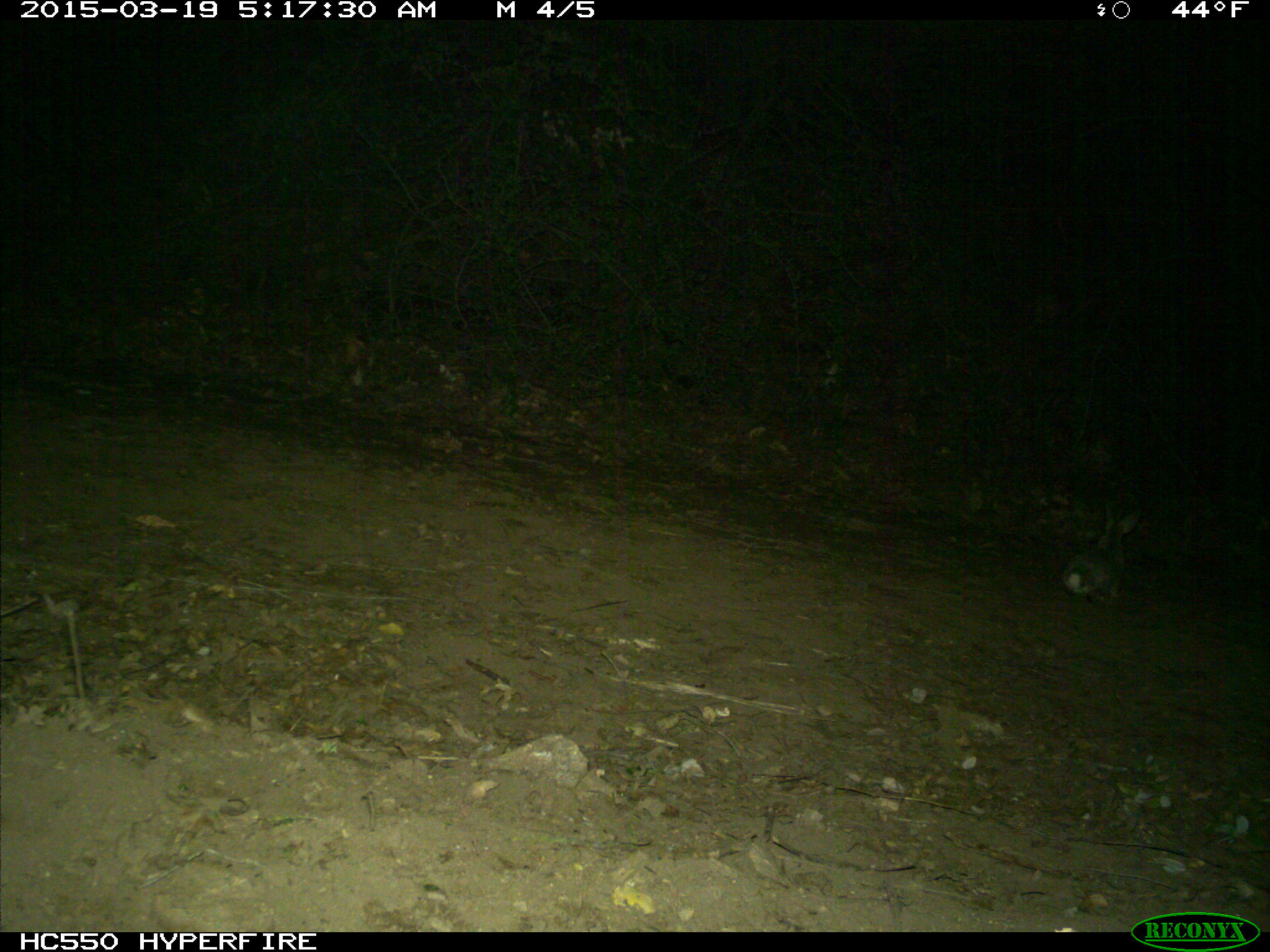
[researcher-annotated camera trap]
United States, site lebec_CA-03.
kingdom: Animalia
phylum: Chordata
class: Mammalia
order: Lagomorpha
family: Leporidae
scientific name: Leporidae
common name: rabbits and hares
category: unidentified rabbit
Unidentified rabbit (rabbits and hares) (Leporidae).